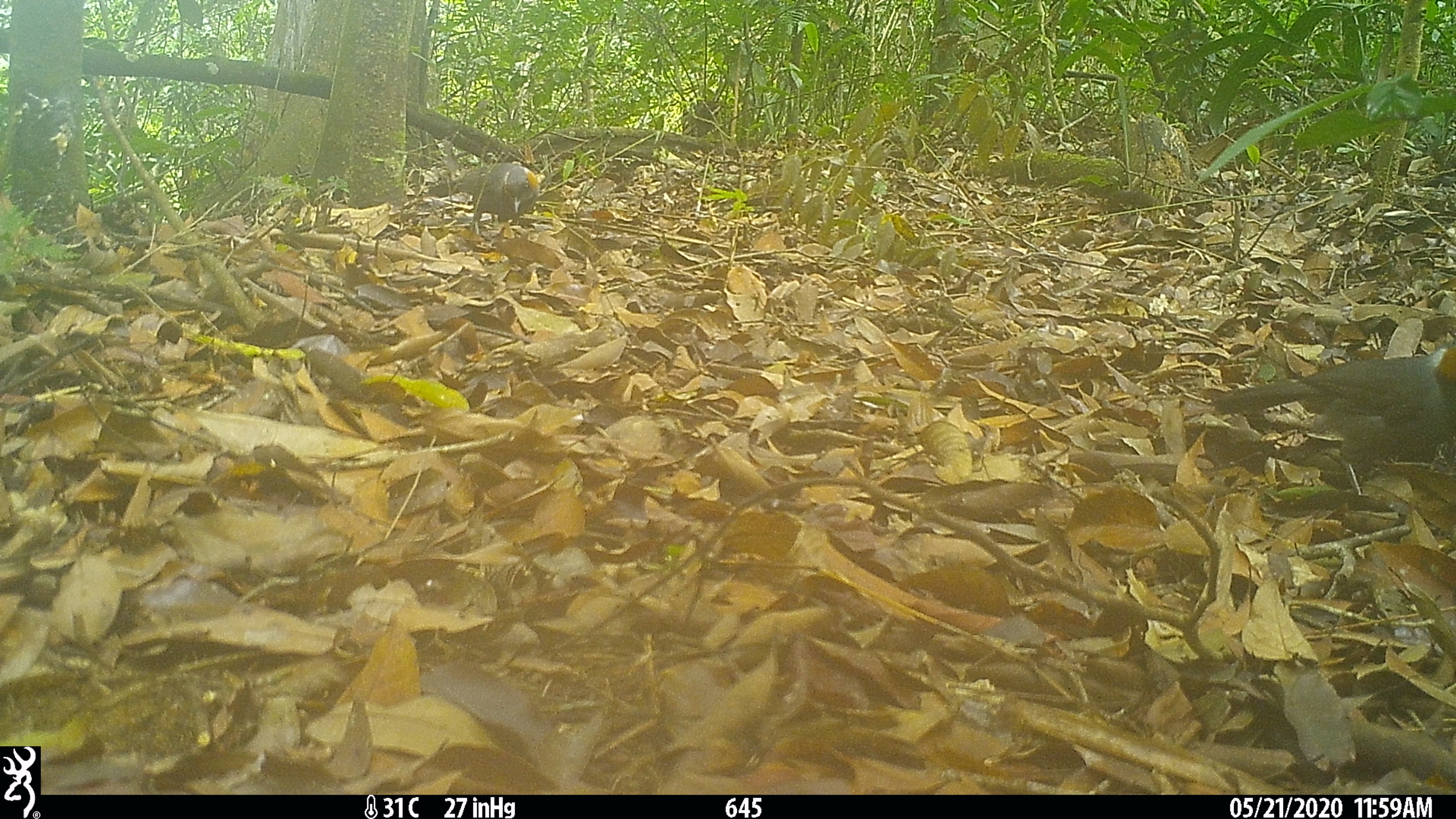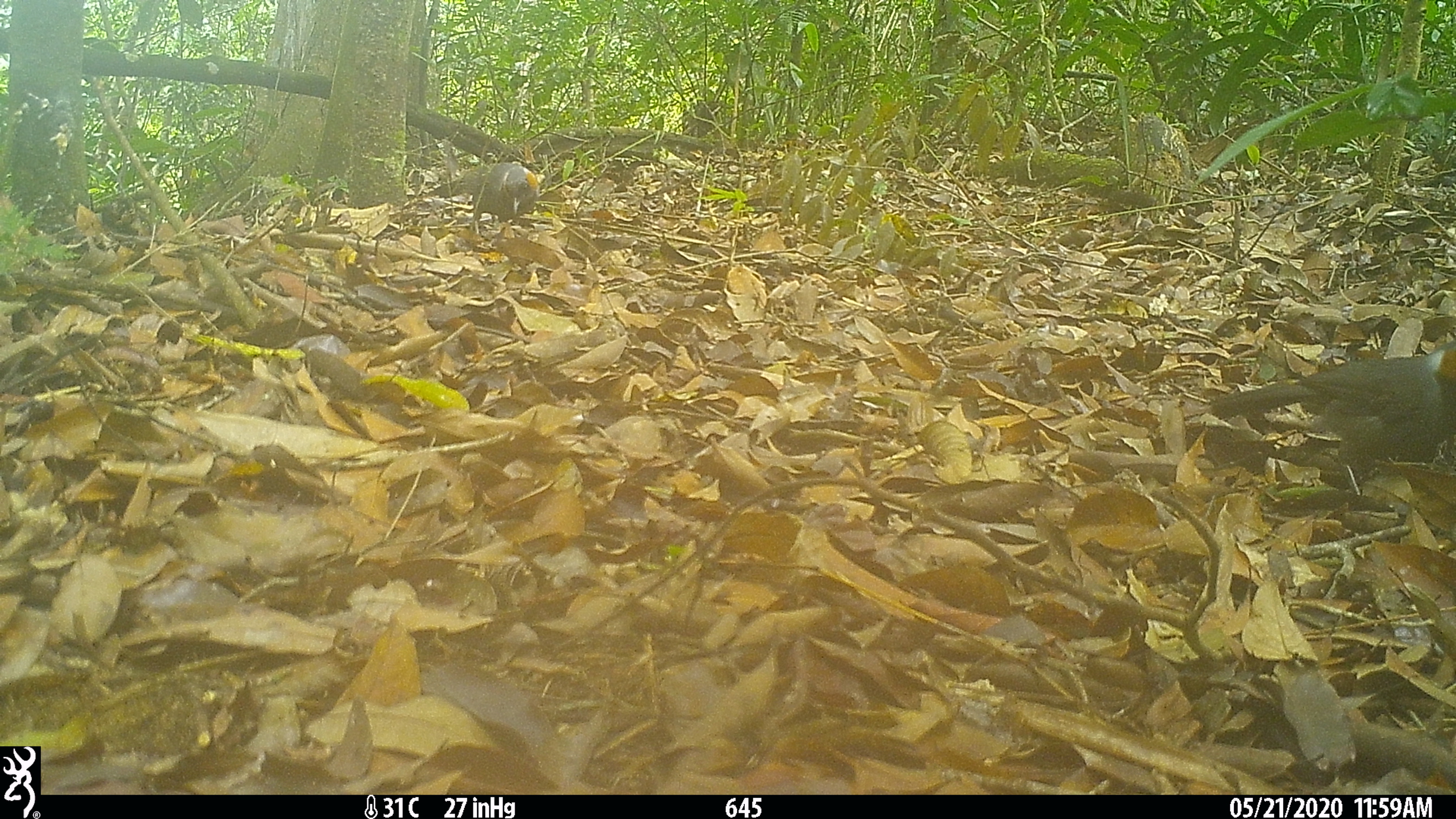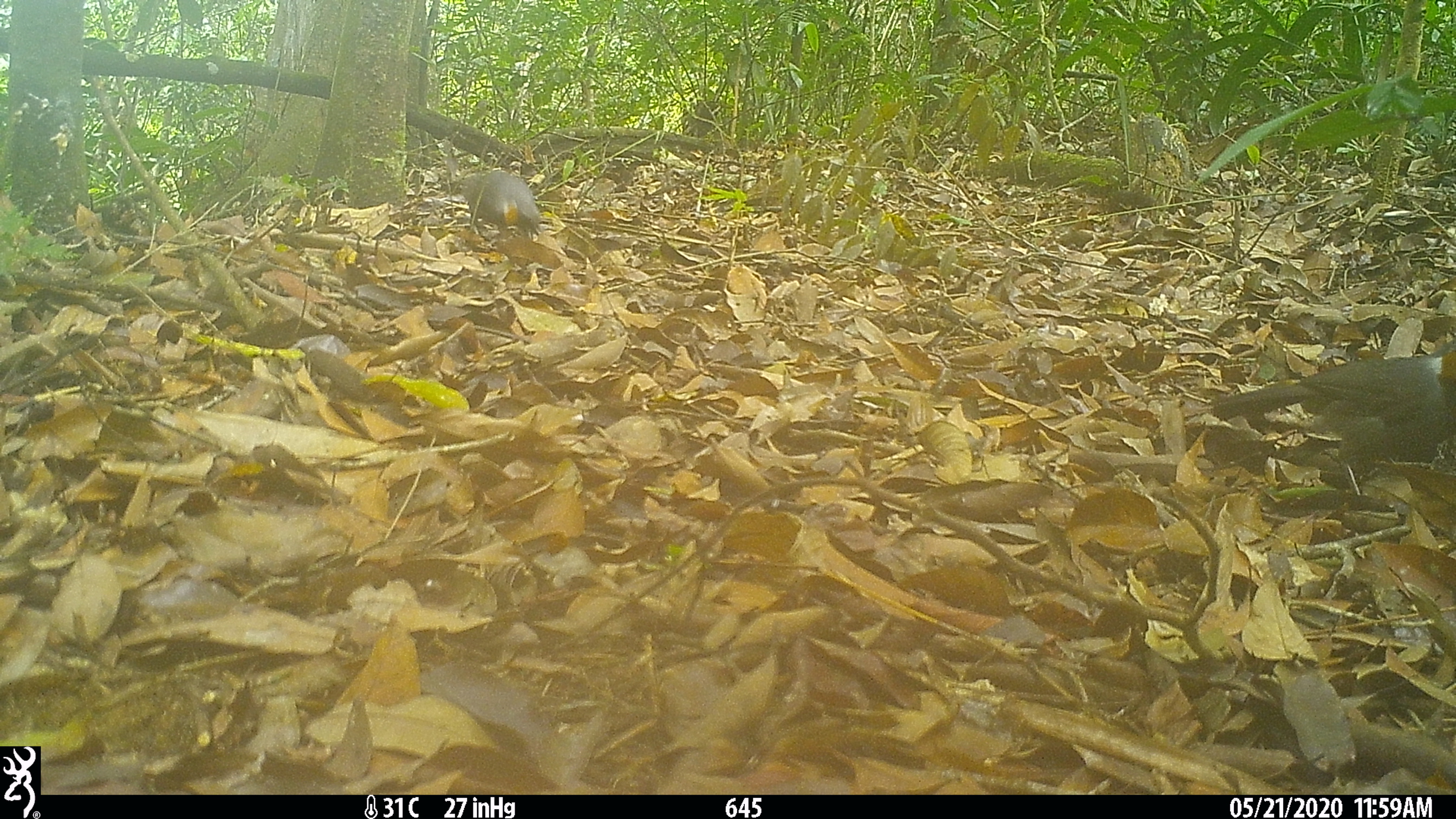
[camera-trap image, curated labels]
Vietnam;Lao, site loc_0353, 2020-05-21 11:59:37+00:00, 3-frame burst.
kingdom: Animalia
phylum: Chordata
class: Aves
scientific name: Aves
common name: bird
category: unidentified bird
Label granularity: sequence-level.